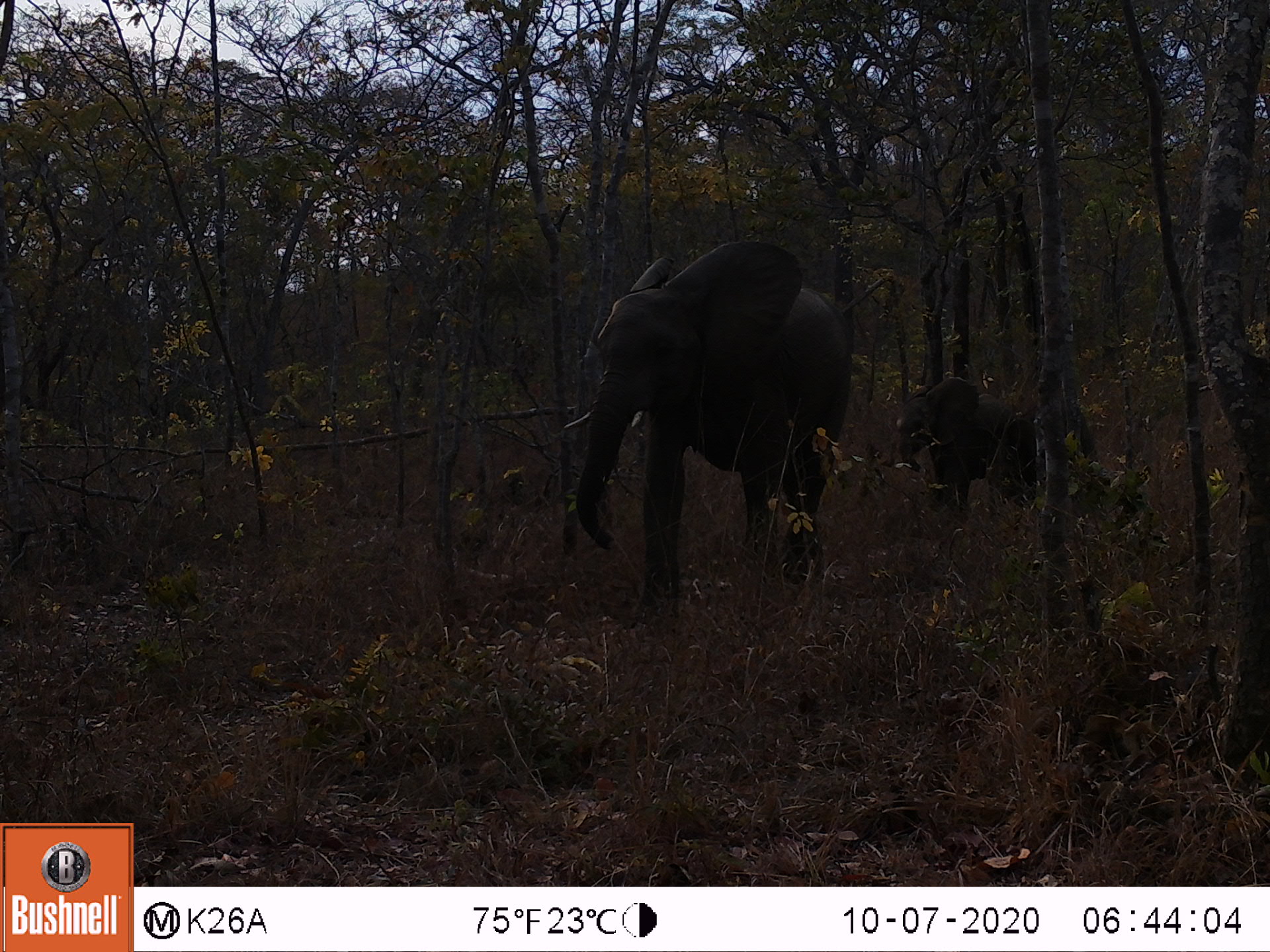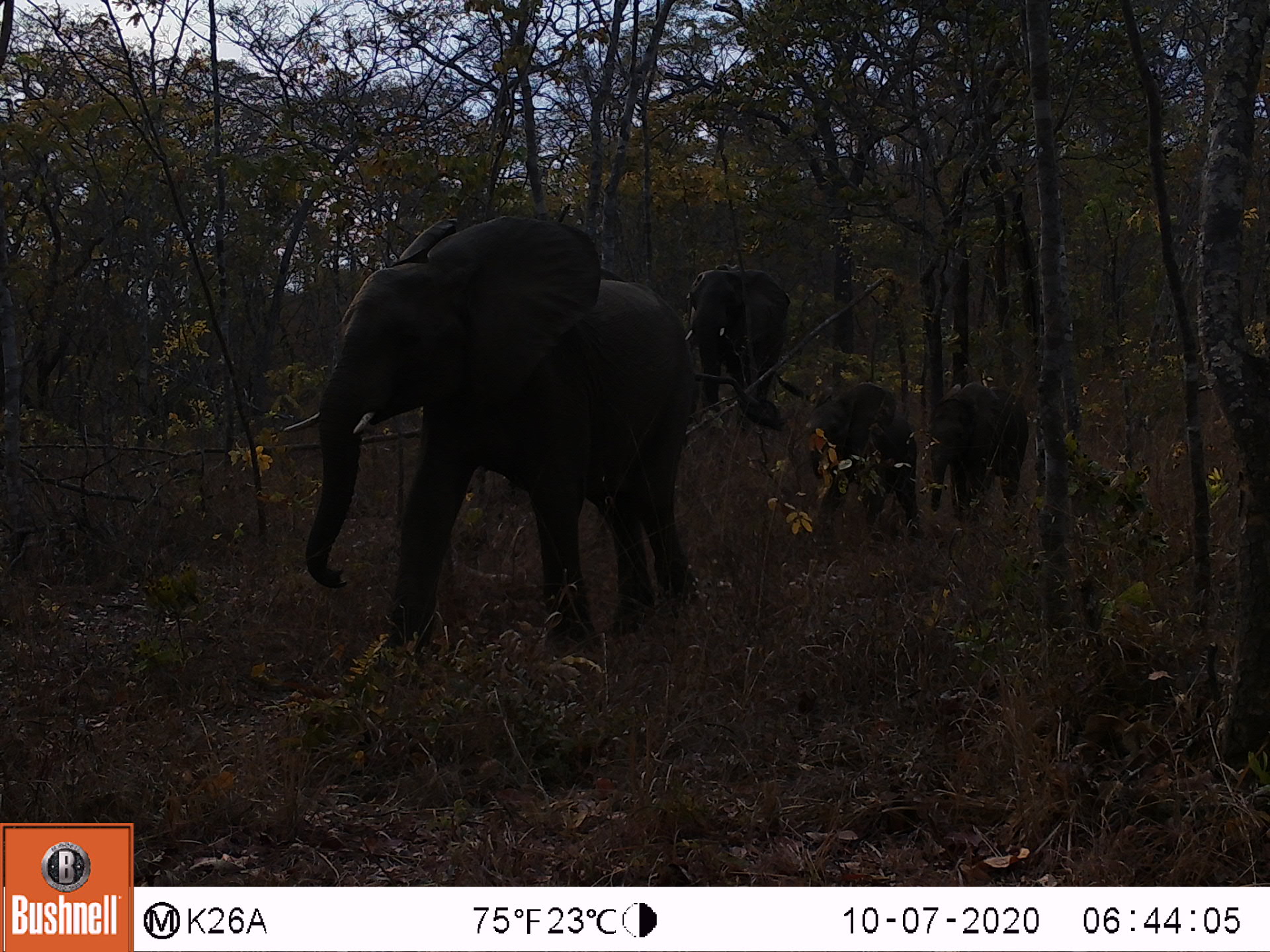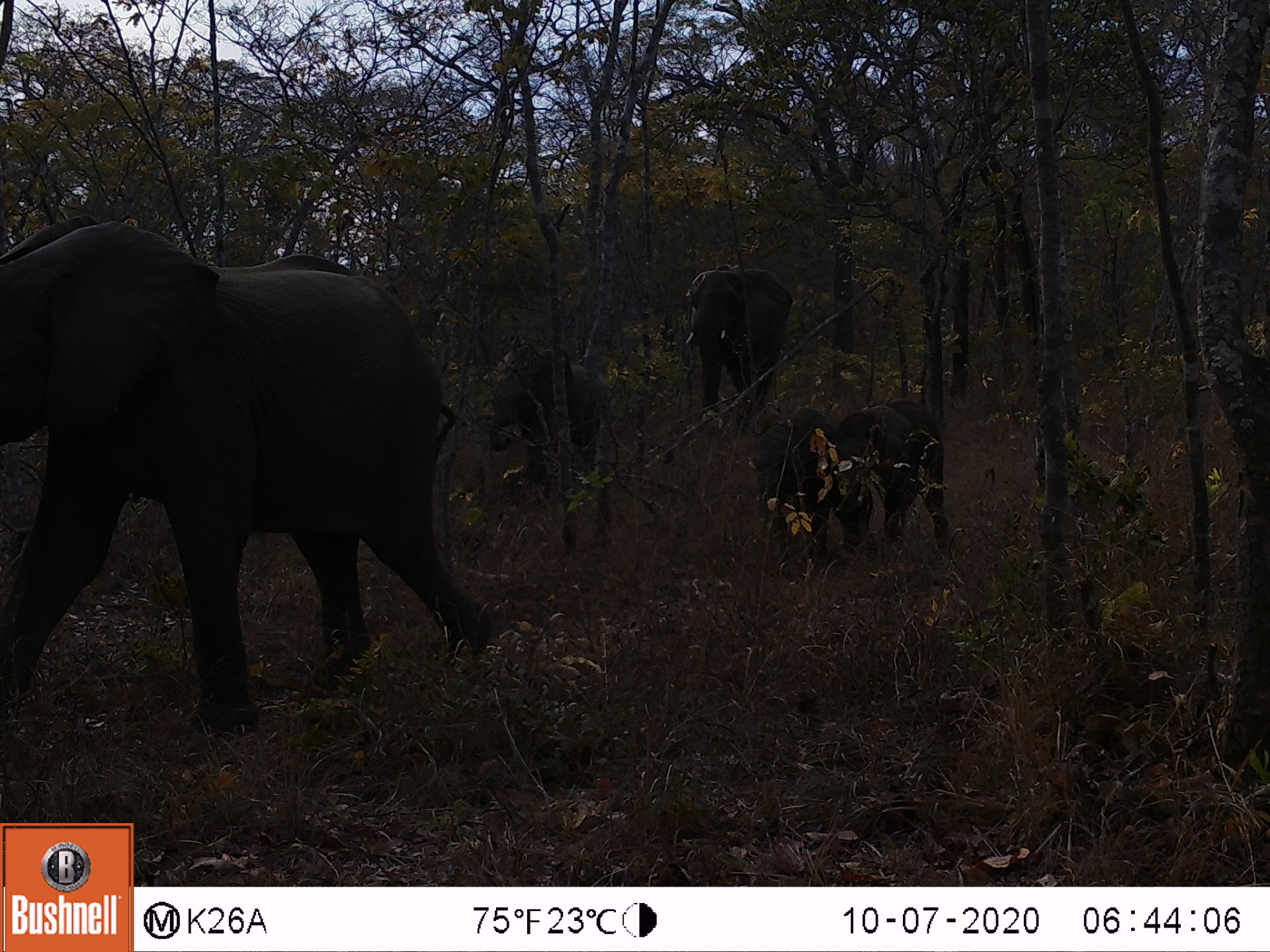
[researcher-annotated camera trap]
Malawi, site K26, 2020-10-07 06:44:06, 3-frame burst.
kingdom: Animalia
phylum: Chordata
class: Mammalia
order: Proboscidea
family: Elephantidae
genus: Loxodonta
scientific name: Loxodonta africana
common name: african savanna elephant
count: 2